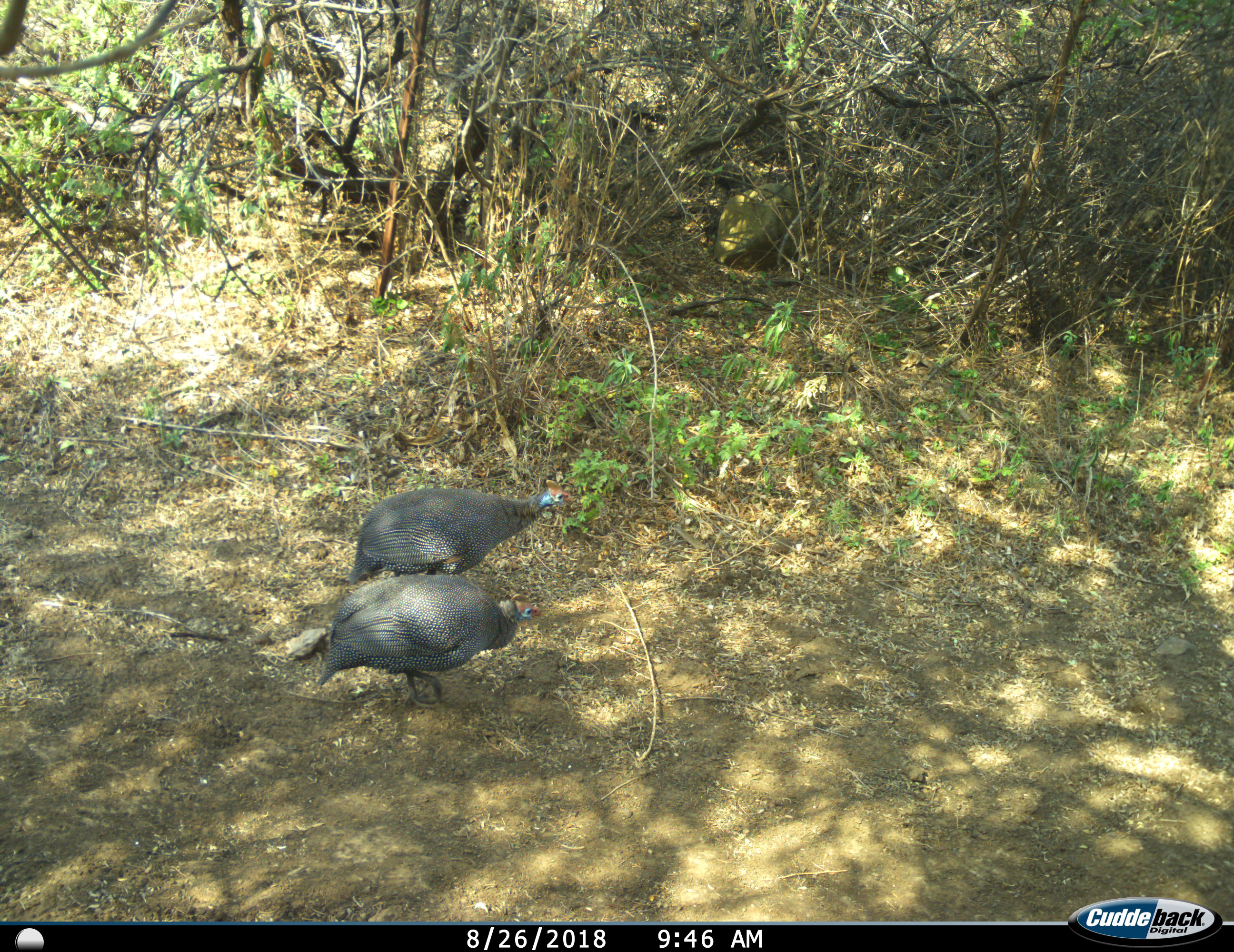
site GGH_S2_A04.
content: unidentified animal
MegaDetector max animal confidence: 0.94